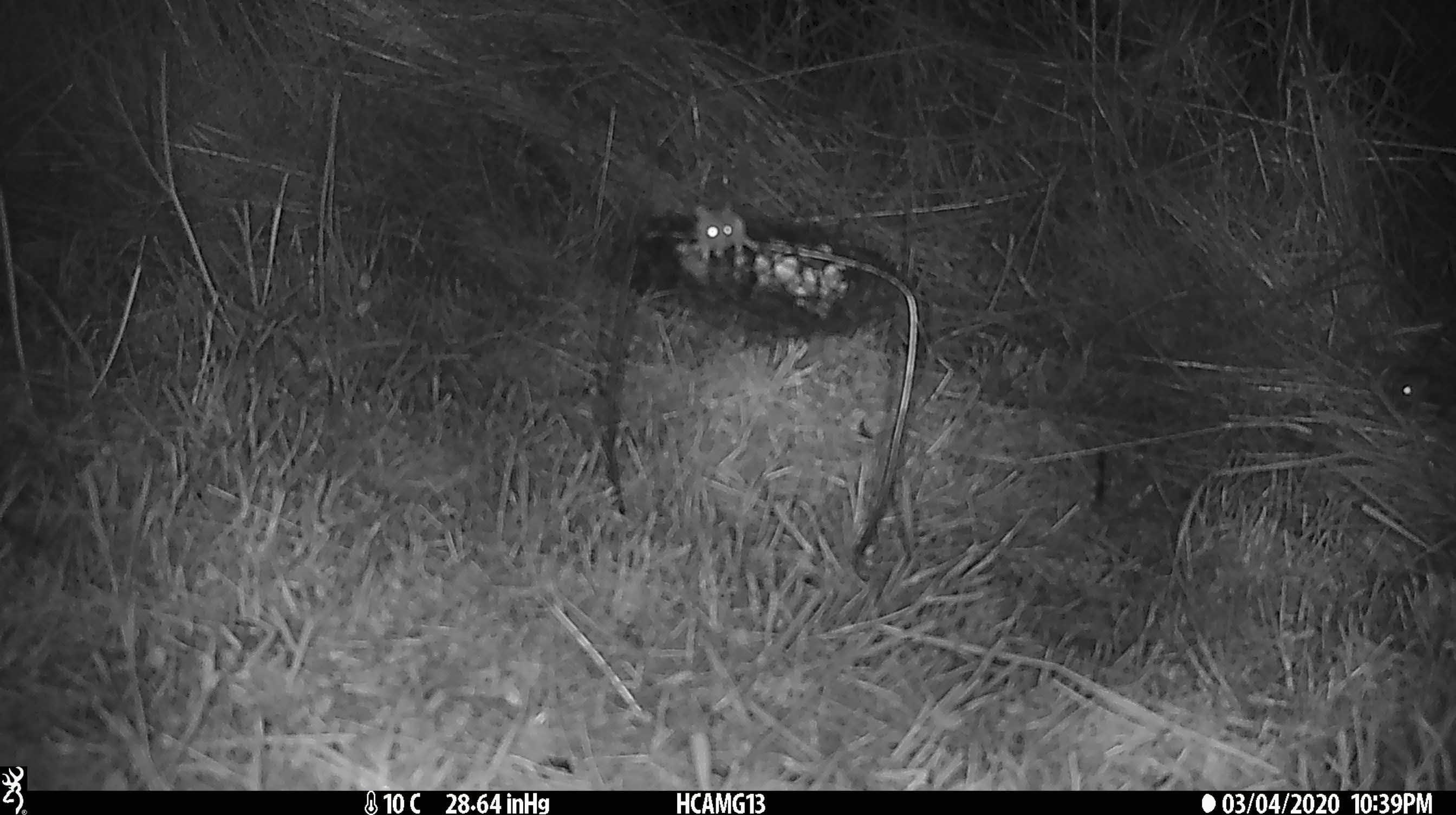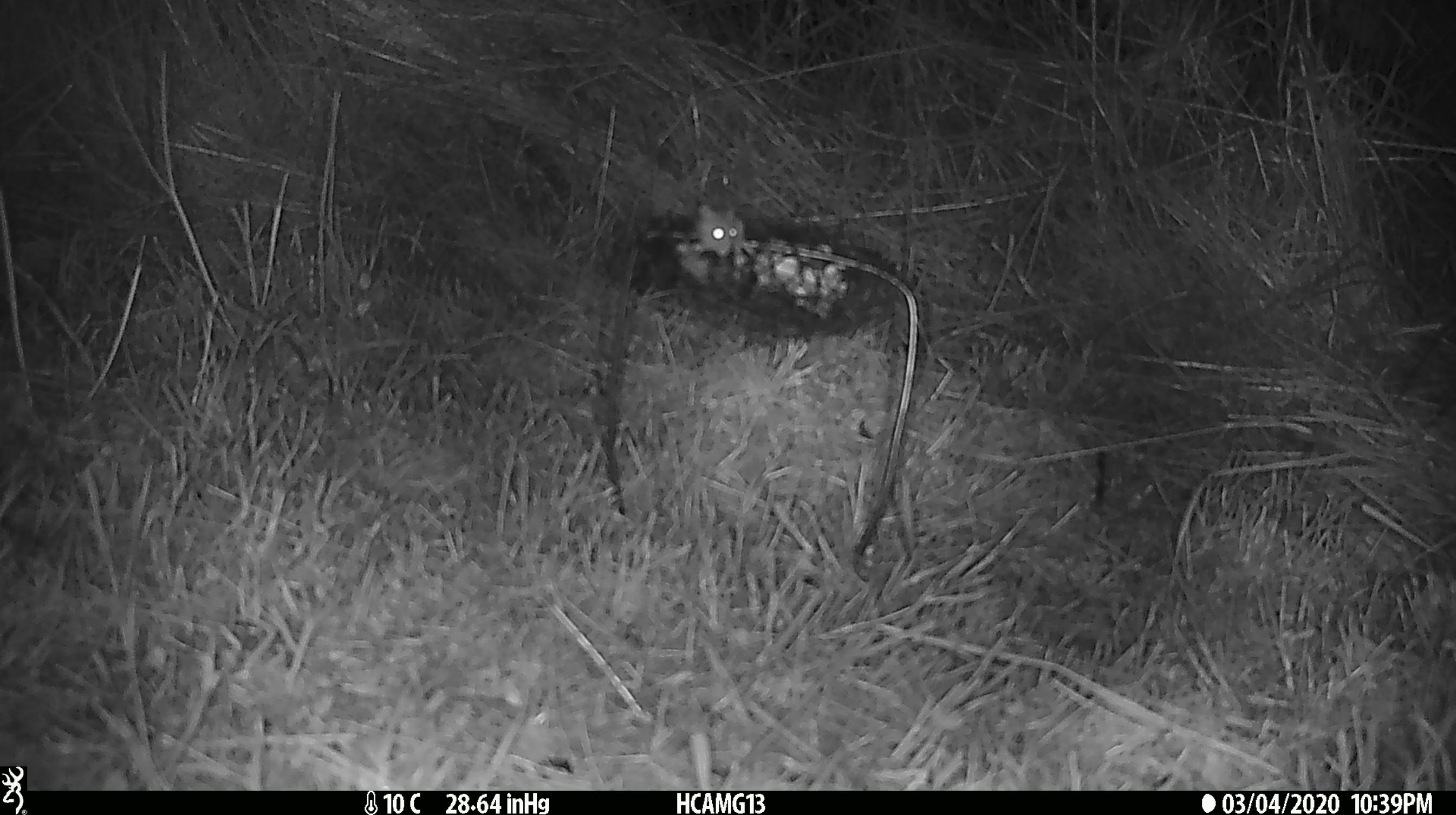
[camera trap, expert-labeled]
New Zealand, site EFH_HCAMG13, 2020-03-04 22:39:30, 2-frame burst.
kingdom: Animalia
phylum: Chordata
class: Mammalia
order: Rodentia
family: Muridae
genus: Mus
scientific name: Mus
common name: mouse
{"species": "mouse (Mus)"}